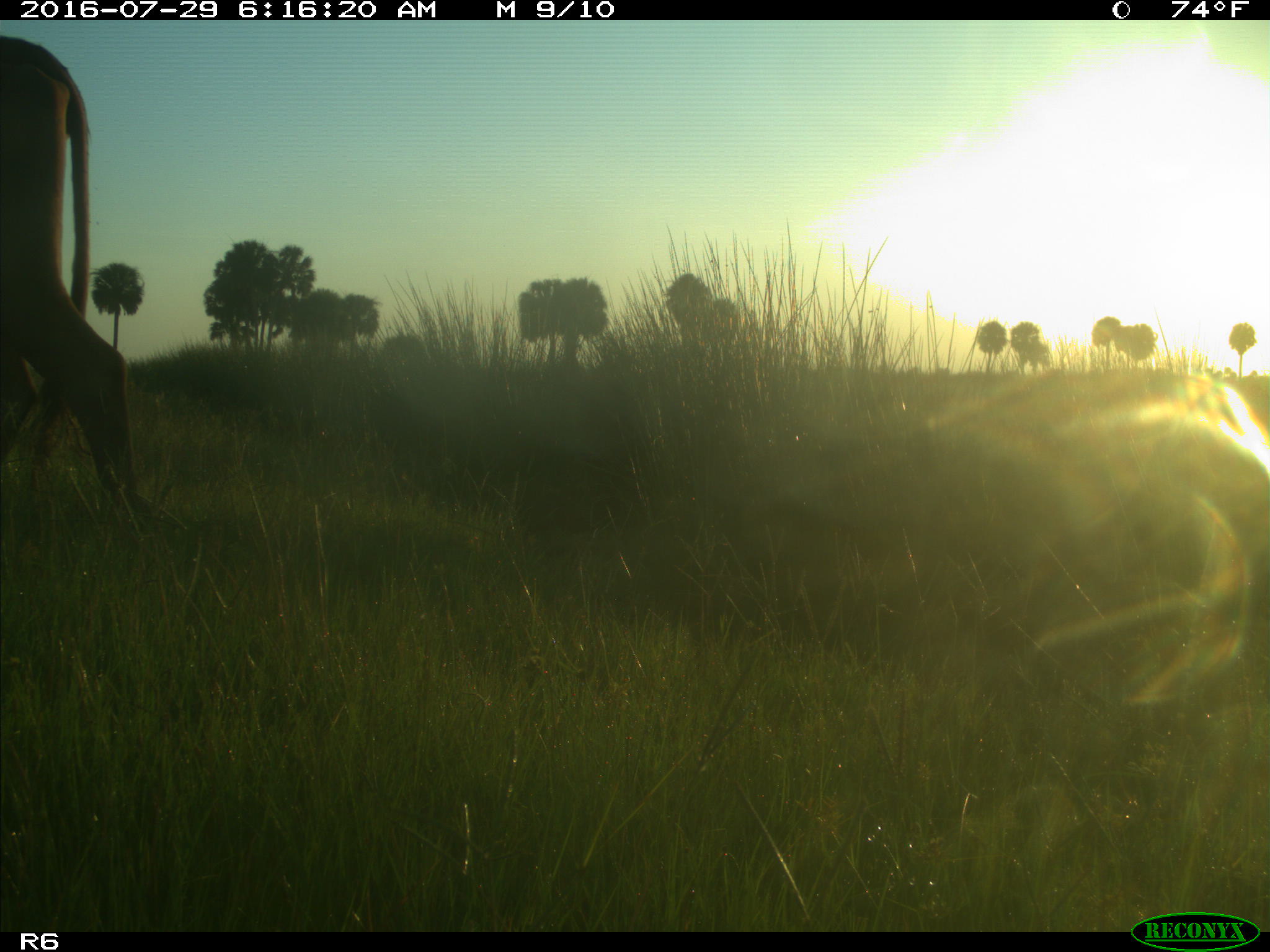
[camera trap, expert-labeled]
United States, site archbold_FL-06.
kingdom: Animalia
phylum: Chordata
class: Mammalia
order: Artiodactyla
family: Bovidae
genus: Bos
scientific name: Bos taurus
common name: domestic cow